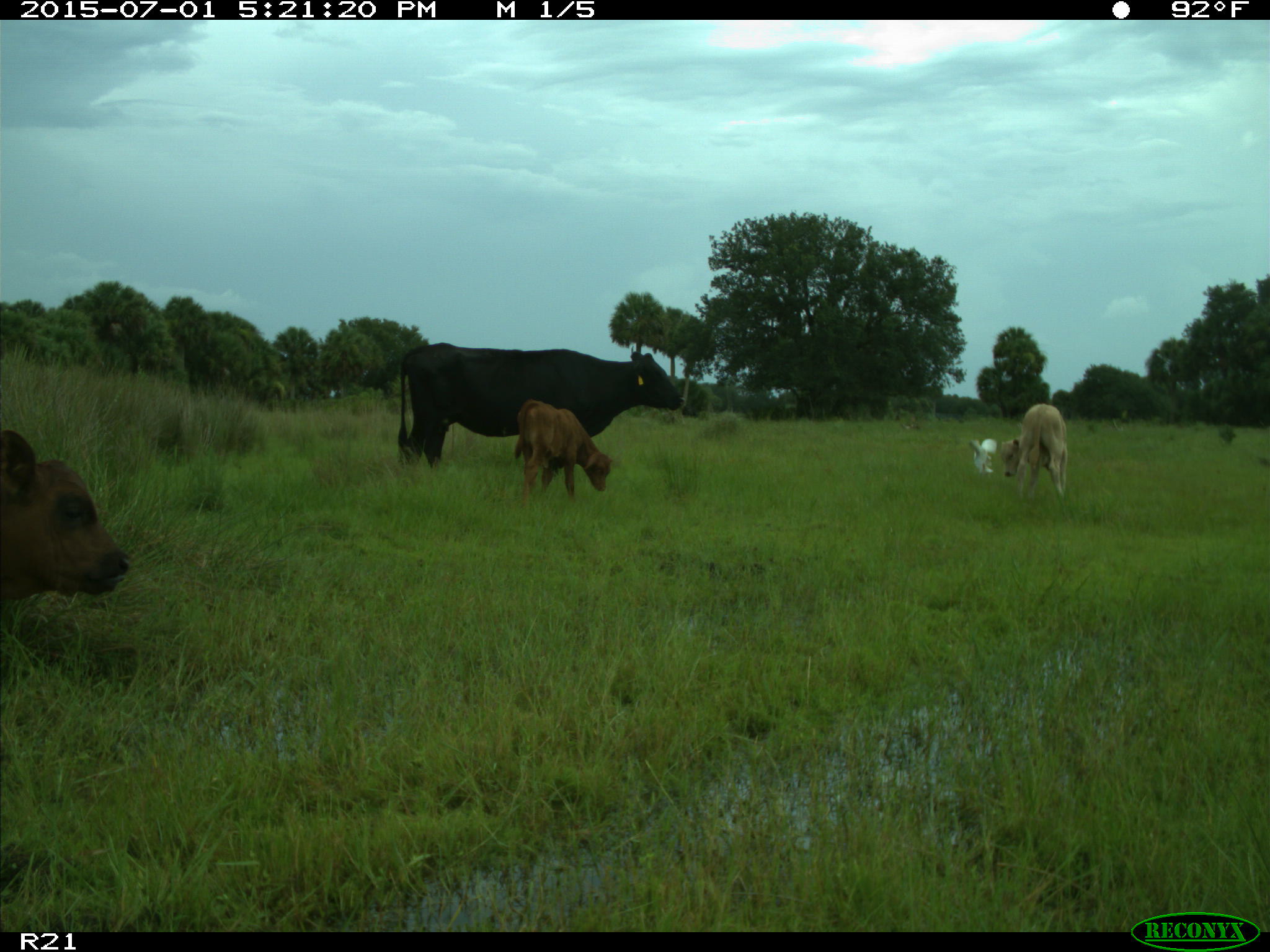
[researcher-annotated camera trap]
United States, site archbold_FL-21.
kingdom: Animalia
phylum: Chordata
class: Mammalia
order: Artiodactyla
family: Bovidae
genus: Bos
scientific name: Bos taurus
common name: domestic cow